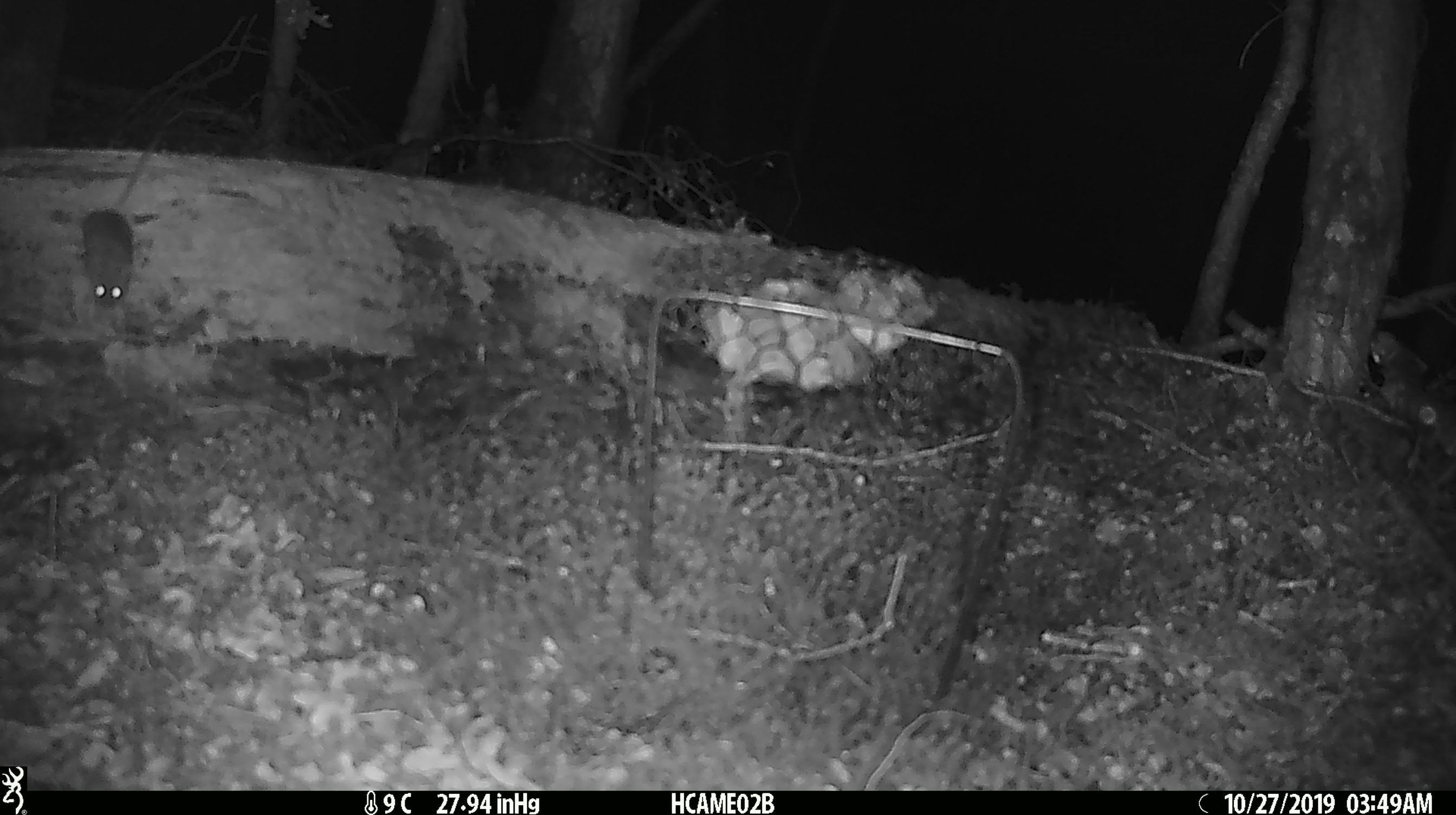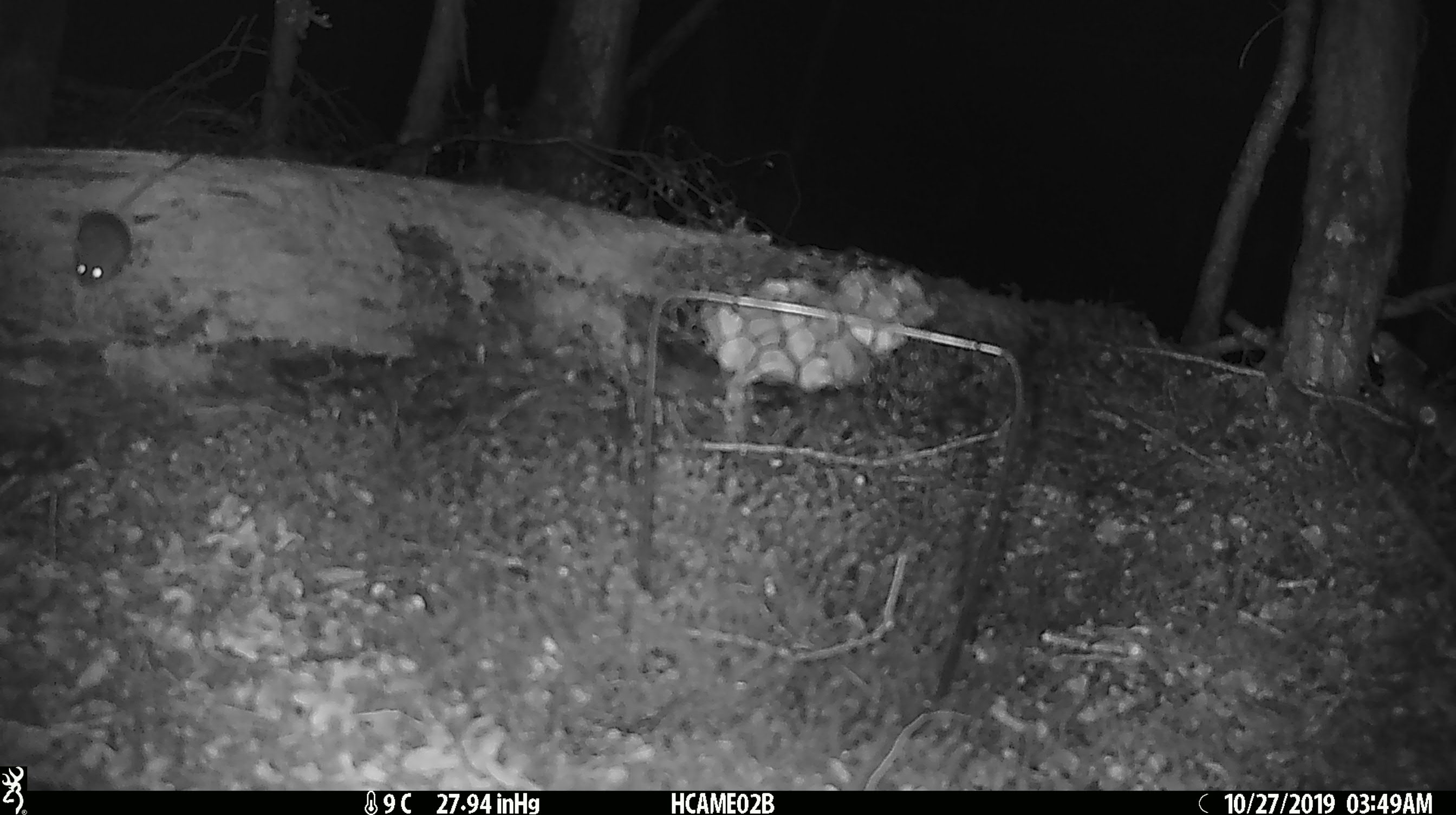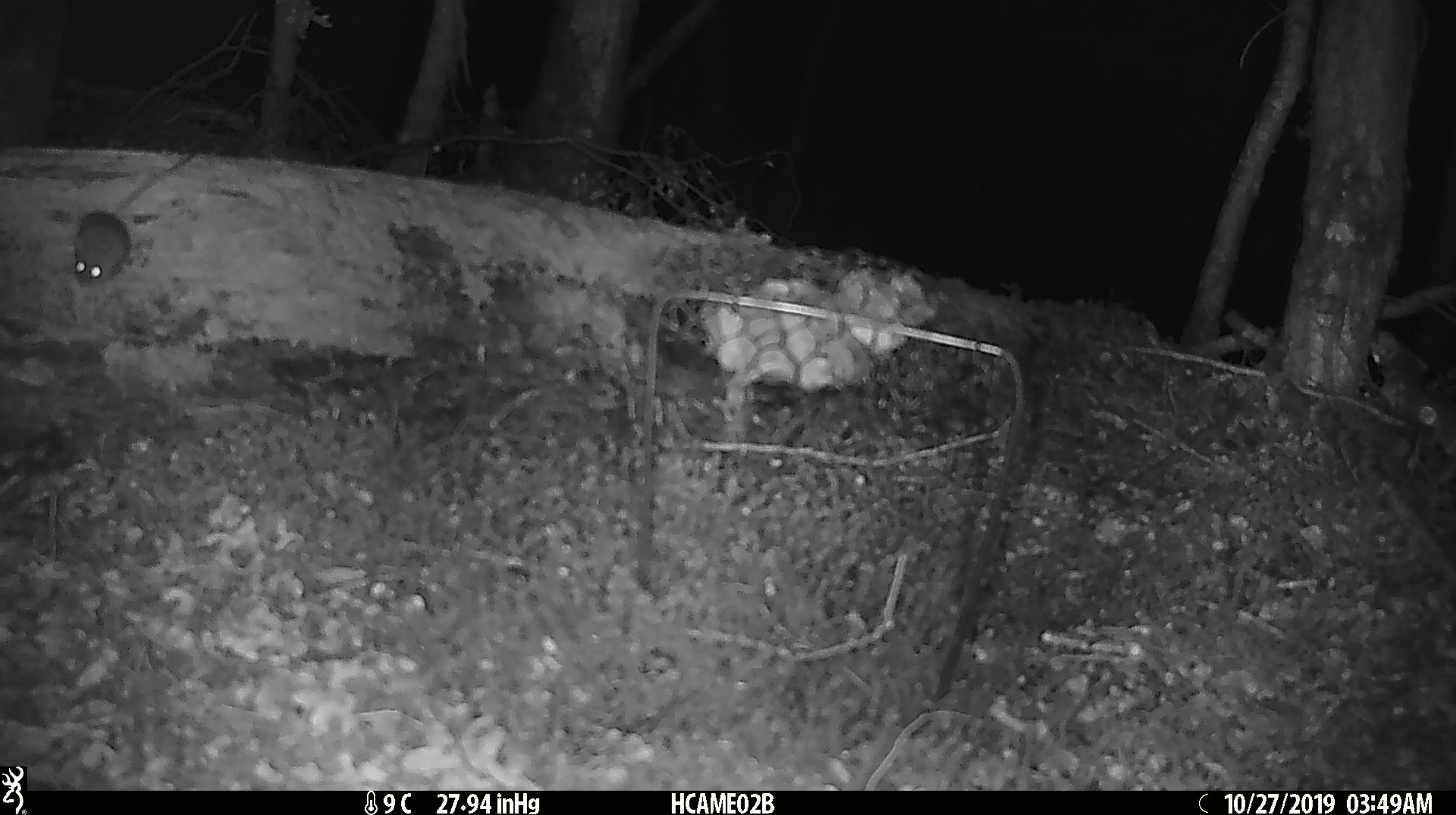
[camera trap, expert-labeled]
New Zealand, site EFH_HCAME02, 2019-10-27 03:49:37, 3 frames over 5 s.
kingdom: Animalia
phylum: Chordata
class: Mammalia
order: Rodentia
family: Muridae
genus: Mus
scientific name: Mus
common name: mouse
Mouse (Mus).